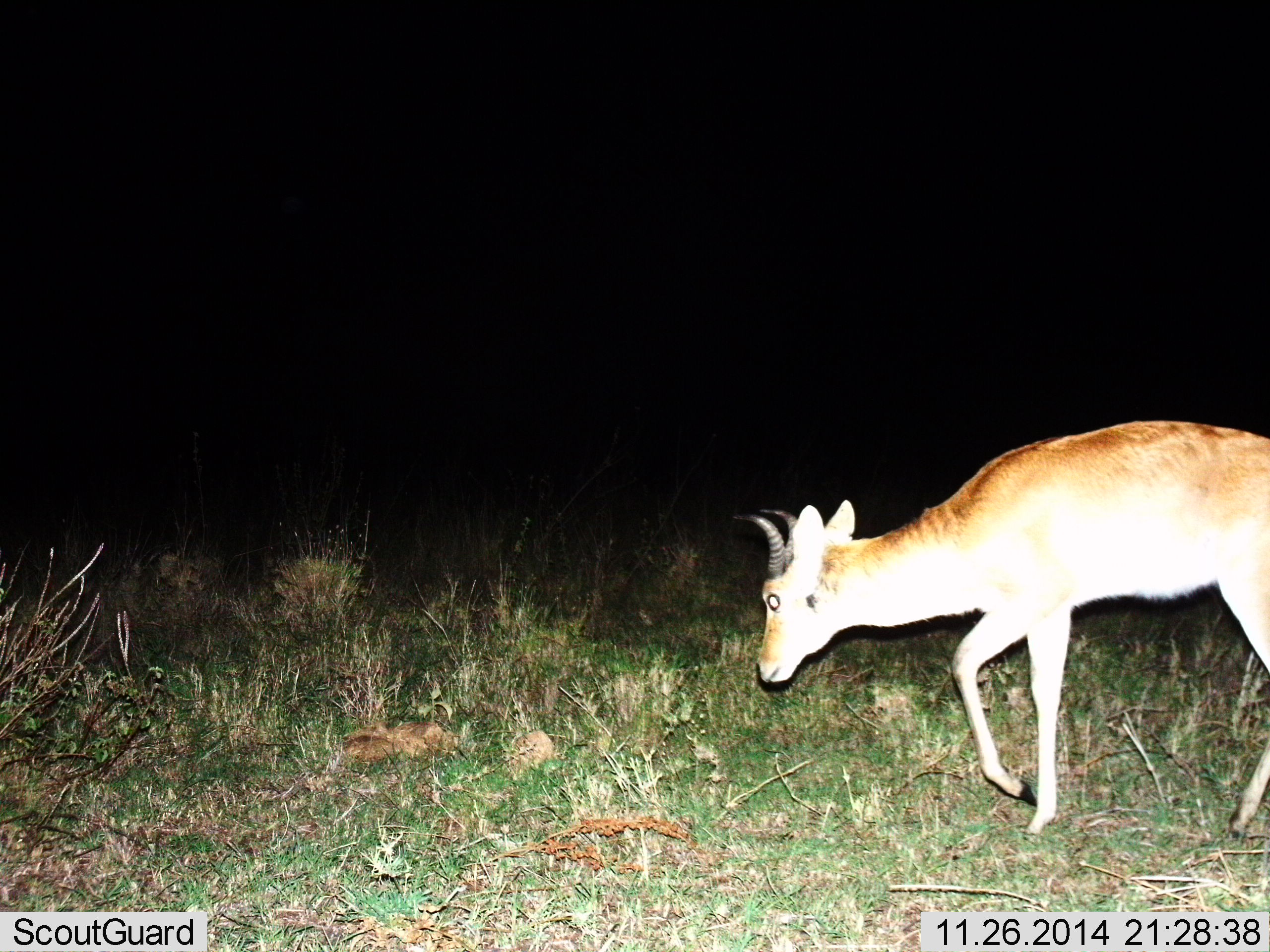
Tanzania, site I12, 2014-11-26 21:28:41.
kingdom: Animalia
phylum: Chordata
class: Mammalia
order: Artiodactyla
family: Bovidae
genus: Redunca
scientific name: Redunca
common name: reedbuck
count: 1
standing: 10%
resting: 0%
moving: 90%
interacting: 0%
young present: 0%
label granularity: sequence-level